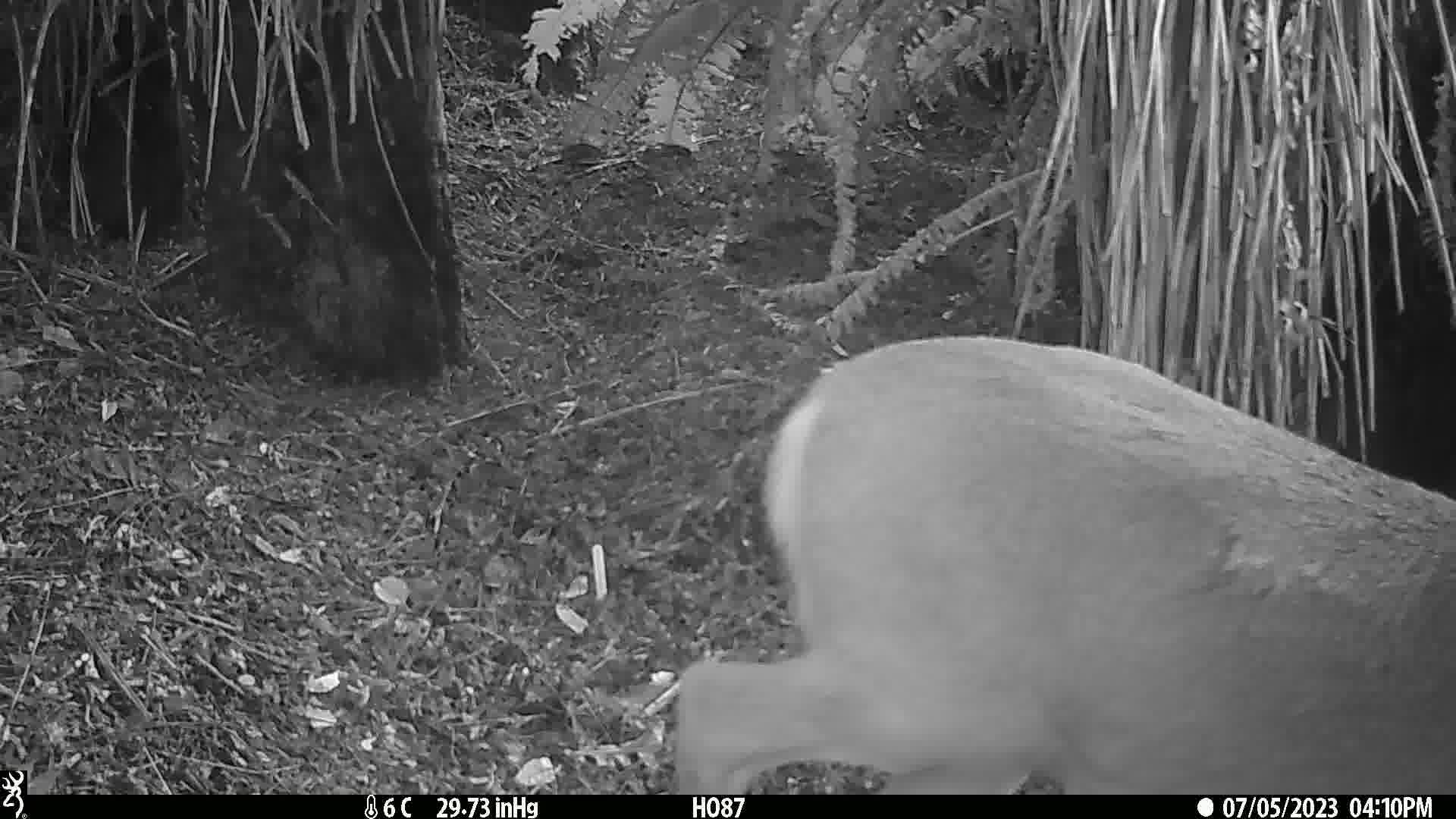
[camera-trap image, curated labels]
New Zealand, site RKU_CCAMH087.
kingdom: Animalia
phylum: Chordata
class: Mammalia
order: Artiodactyla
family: Cervidae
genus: Odocoileus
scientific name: Odocoileus virginianus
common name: white-tailed deer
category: white tailed deer